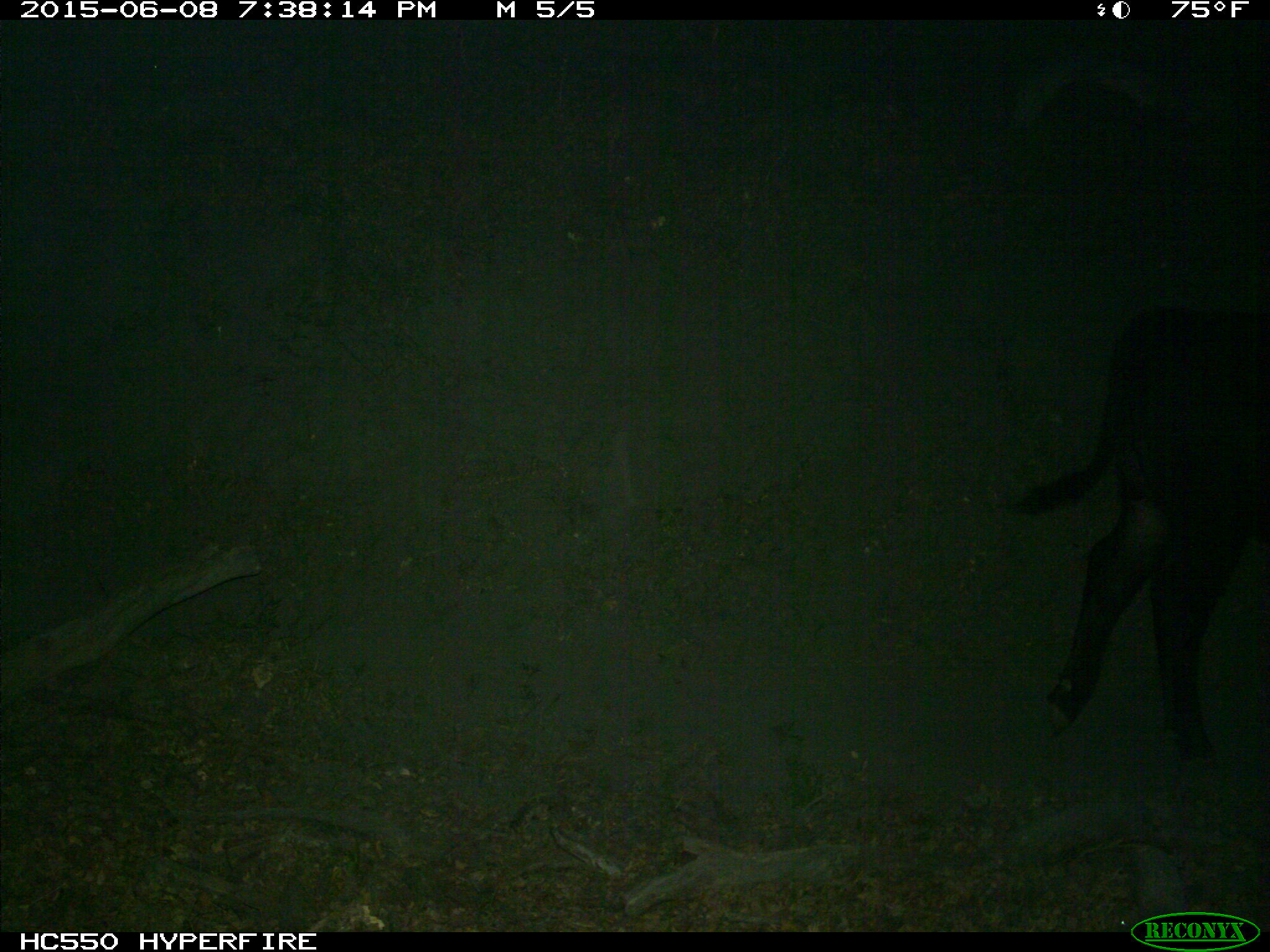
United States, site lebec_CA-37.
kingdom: Animalia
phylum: Chordata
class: Mammalia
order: Artiodactyla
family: Bovidae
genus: Bos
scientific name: Bos taurus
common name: domestic cow